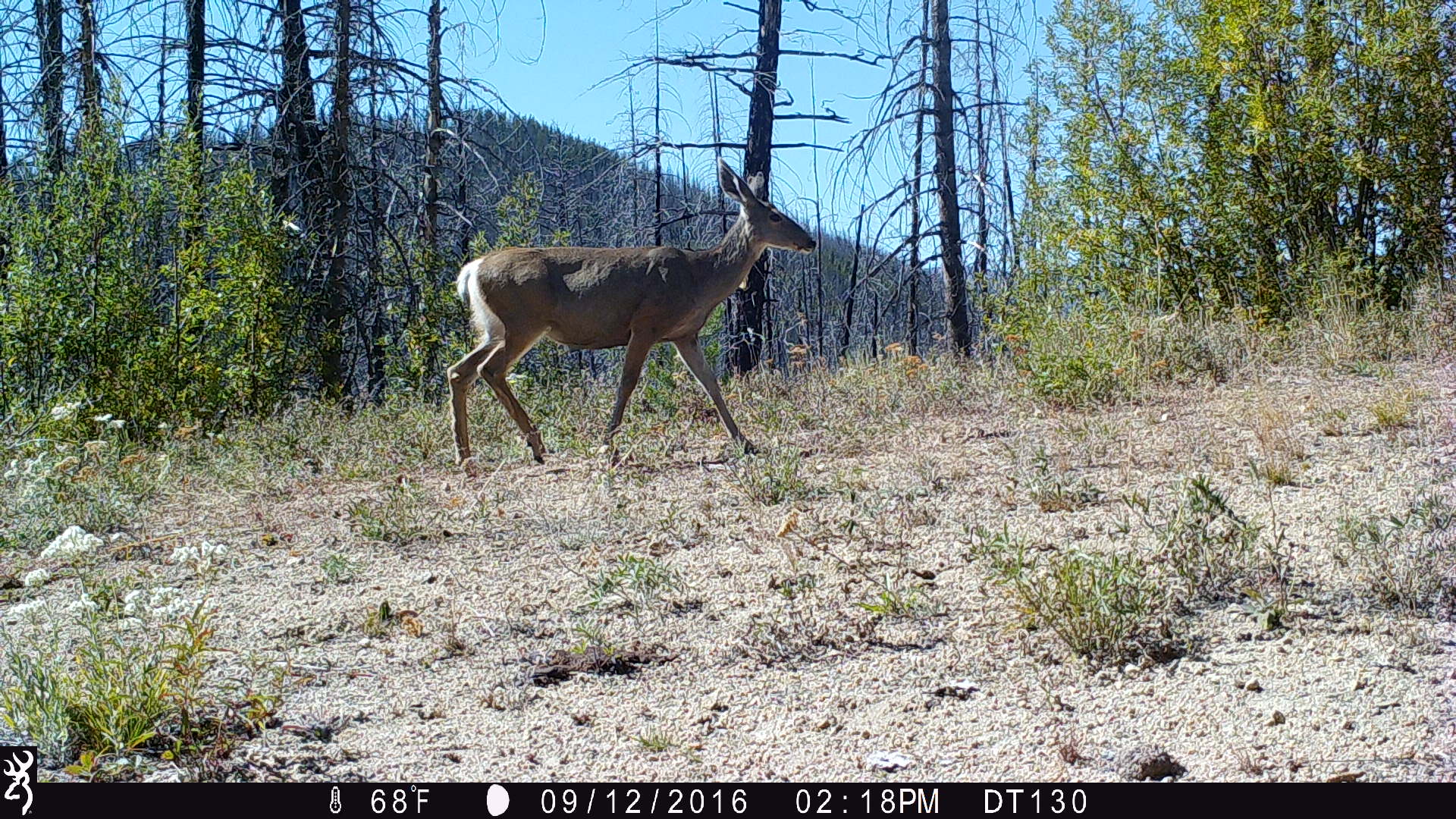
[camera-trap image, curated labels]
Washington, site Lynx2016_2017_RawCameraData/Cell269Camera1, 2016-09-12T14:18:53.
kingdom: Animalia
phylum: Chordata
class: Mammalia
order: Artiodactyla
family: Cervidae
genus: Odocoileus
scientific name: Odocoileus hemionus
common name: mule deer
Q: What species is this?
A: Odocoileus hemionus (mule deer).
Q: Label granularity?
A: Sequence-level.